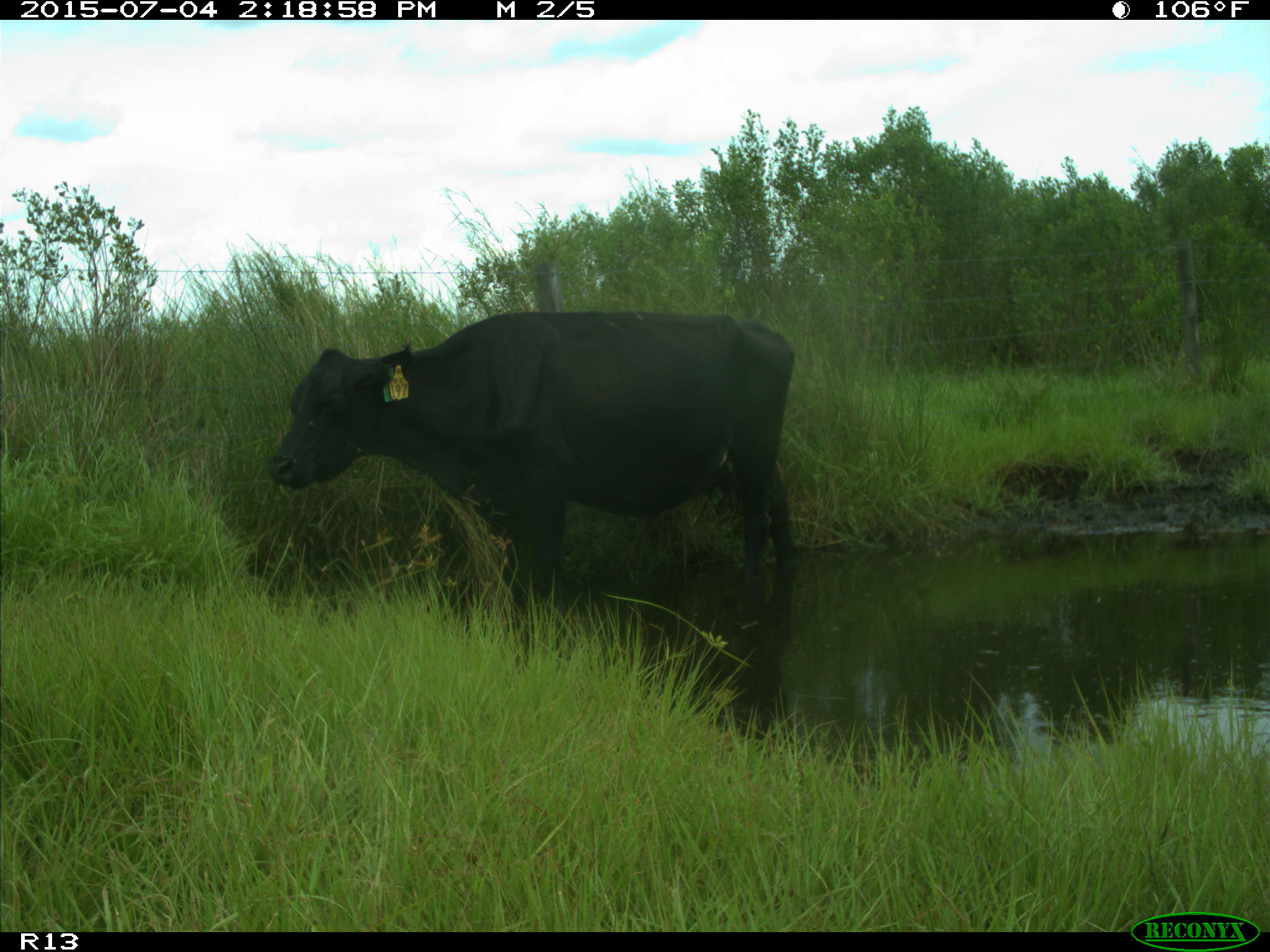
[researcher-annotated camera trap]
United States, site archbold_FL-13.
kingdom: Animalia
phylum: Chordata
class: Mammalia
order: Artiodactyla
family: Bovidae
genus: Bos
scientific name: Bos taurus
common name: domestic cow